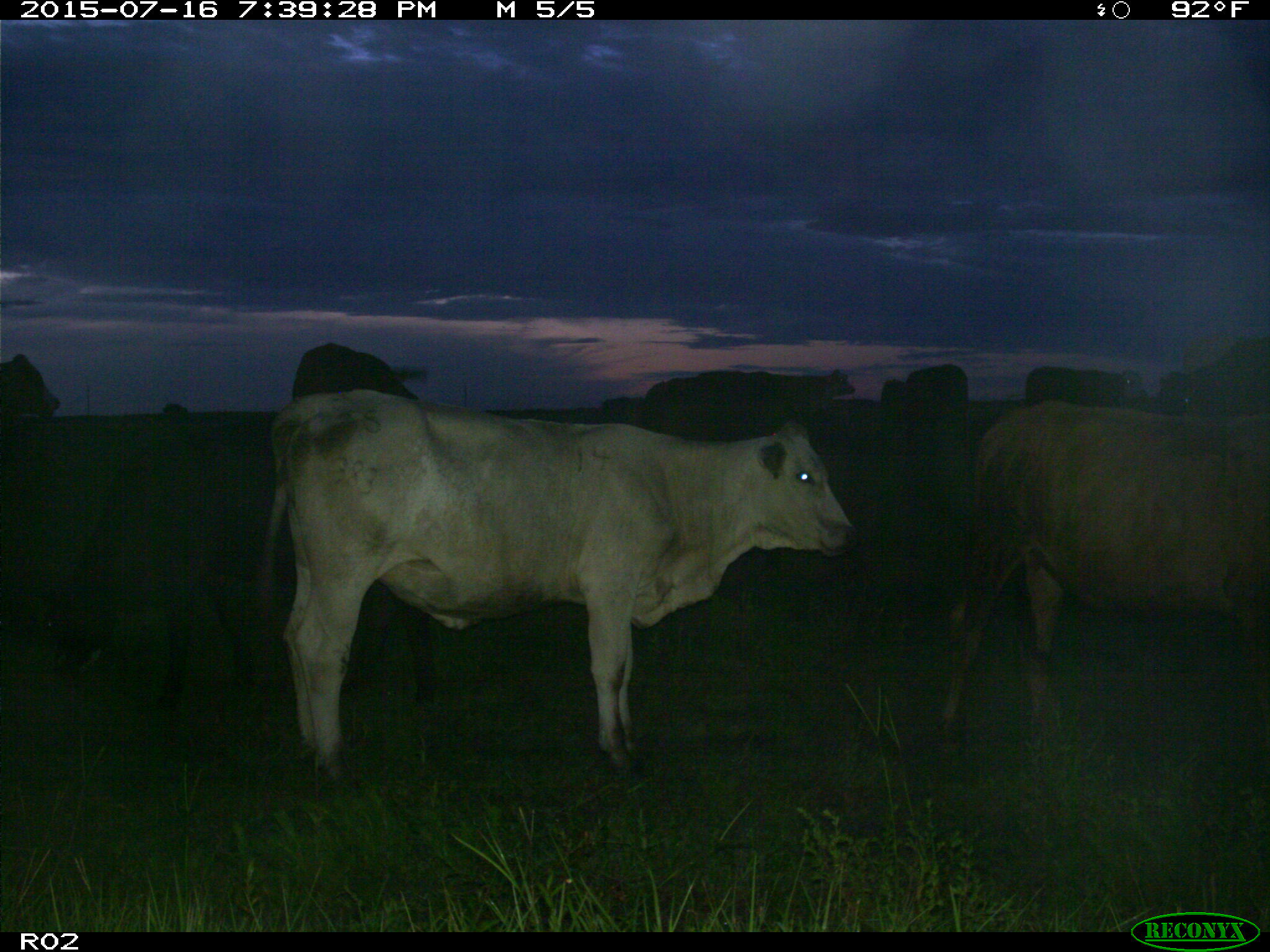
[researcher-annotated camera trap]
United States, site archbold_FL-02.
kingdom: Animalia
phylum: Chordata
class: Mammalia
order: Artiodactyla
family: Bovidae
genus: Bos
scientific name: Bos taurus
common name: domestic cow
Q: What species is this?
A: Bos taurus (domestic cow).